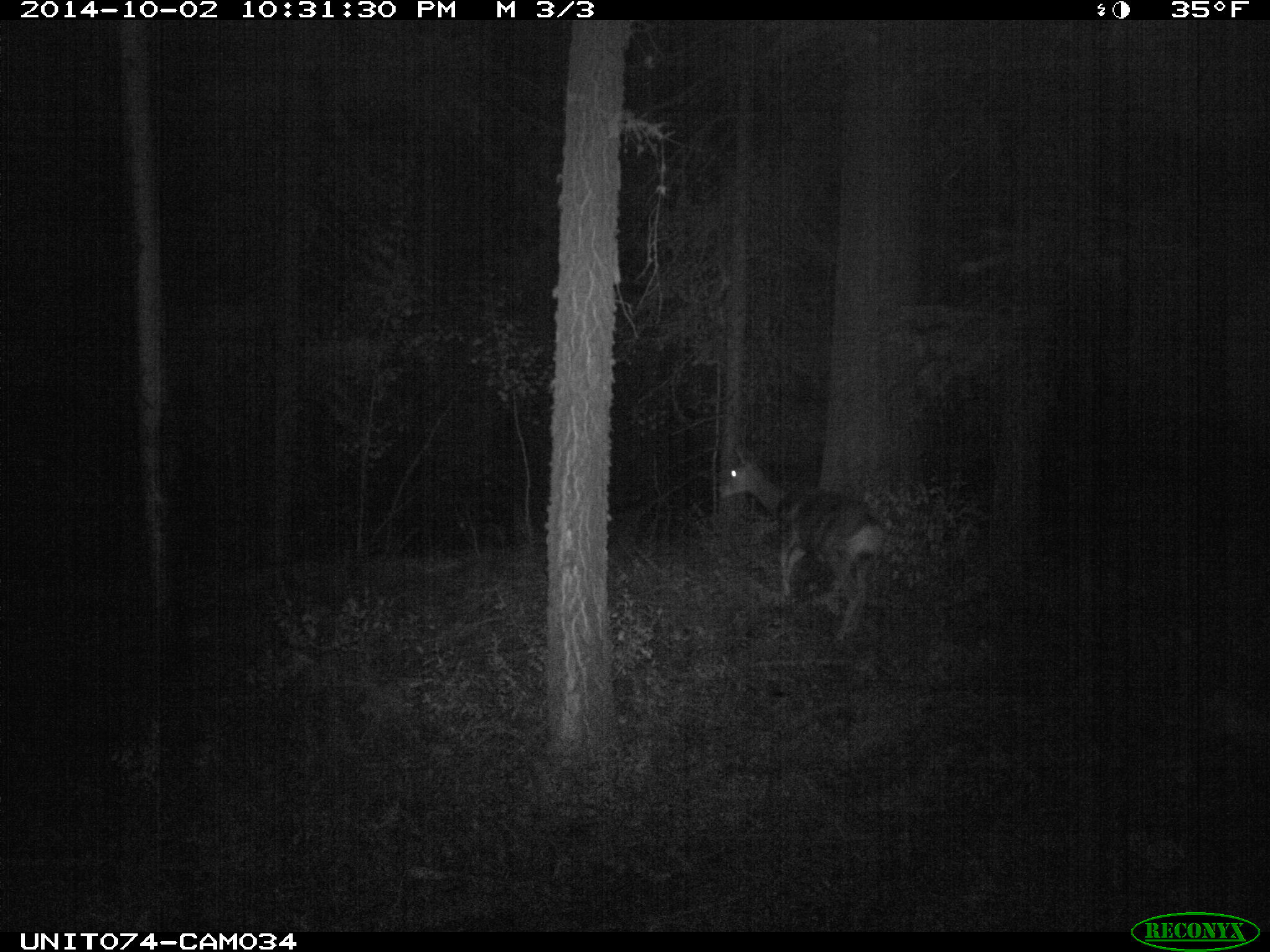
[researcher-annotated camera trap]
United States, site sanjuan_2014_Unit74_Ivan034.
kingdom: Animalia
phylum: Chordata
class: Mammalia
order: Artiodactyla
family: Cervidae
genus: Odocoileus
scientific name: Odocoileus hemionus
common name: mule deer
Odocoileus hemionus (mule deer).